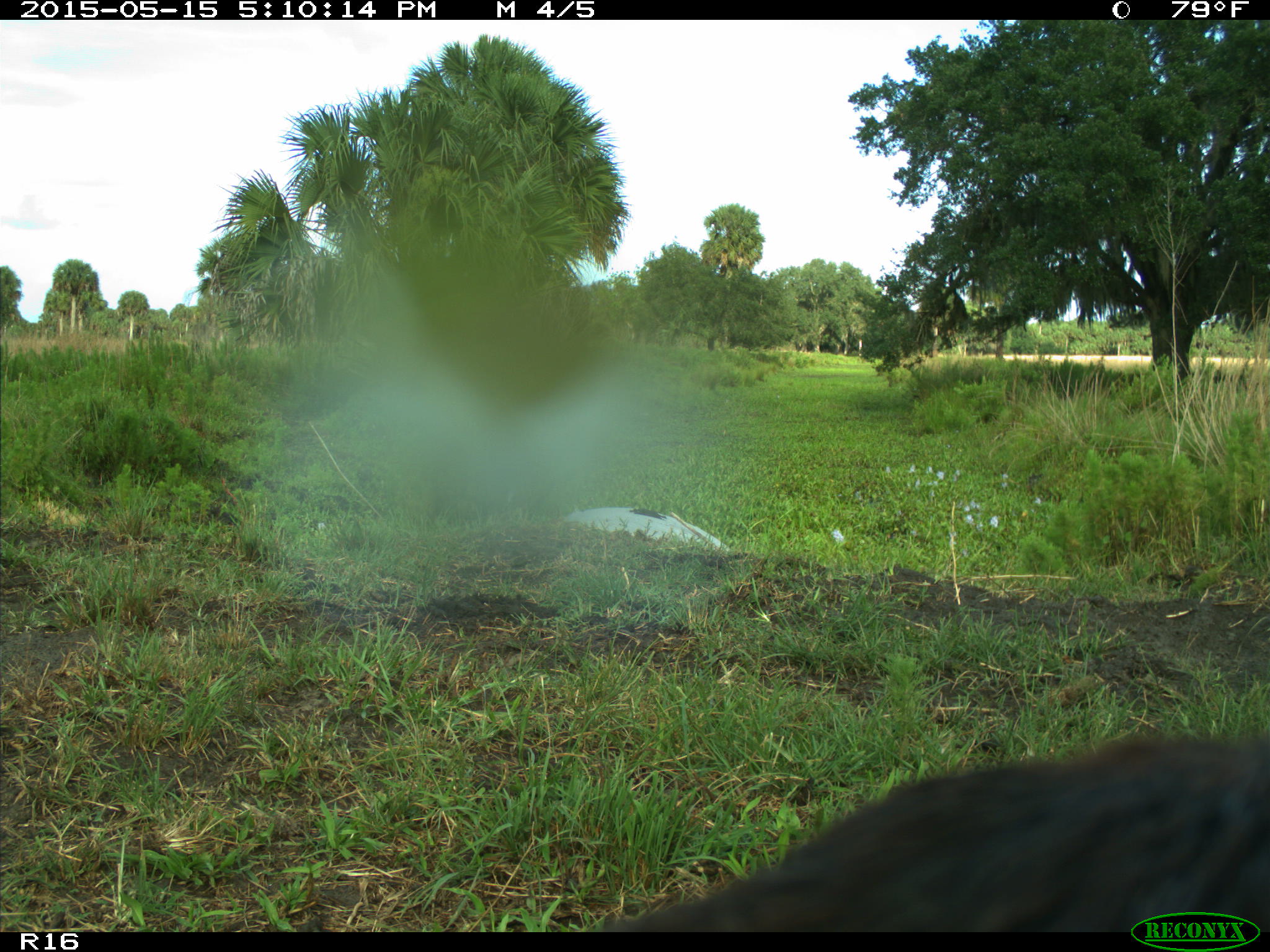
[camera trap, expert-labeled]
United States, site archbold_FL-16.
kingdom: Animalia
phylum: Chordata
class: Mammalia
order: Artiodactyla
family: Bovidae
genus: Bos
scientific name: Bos taurus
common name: domestic cow